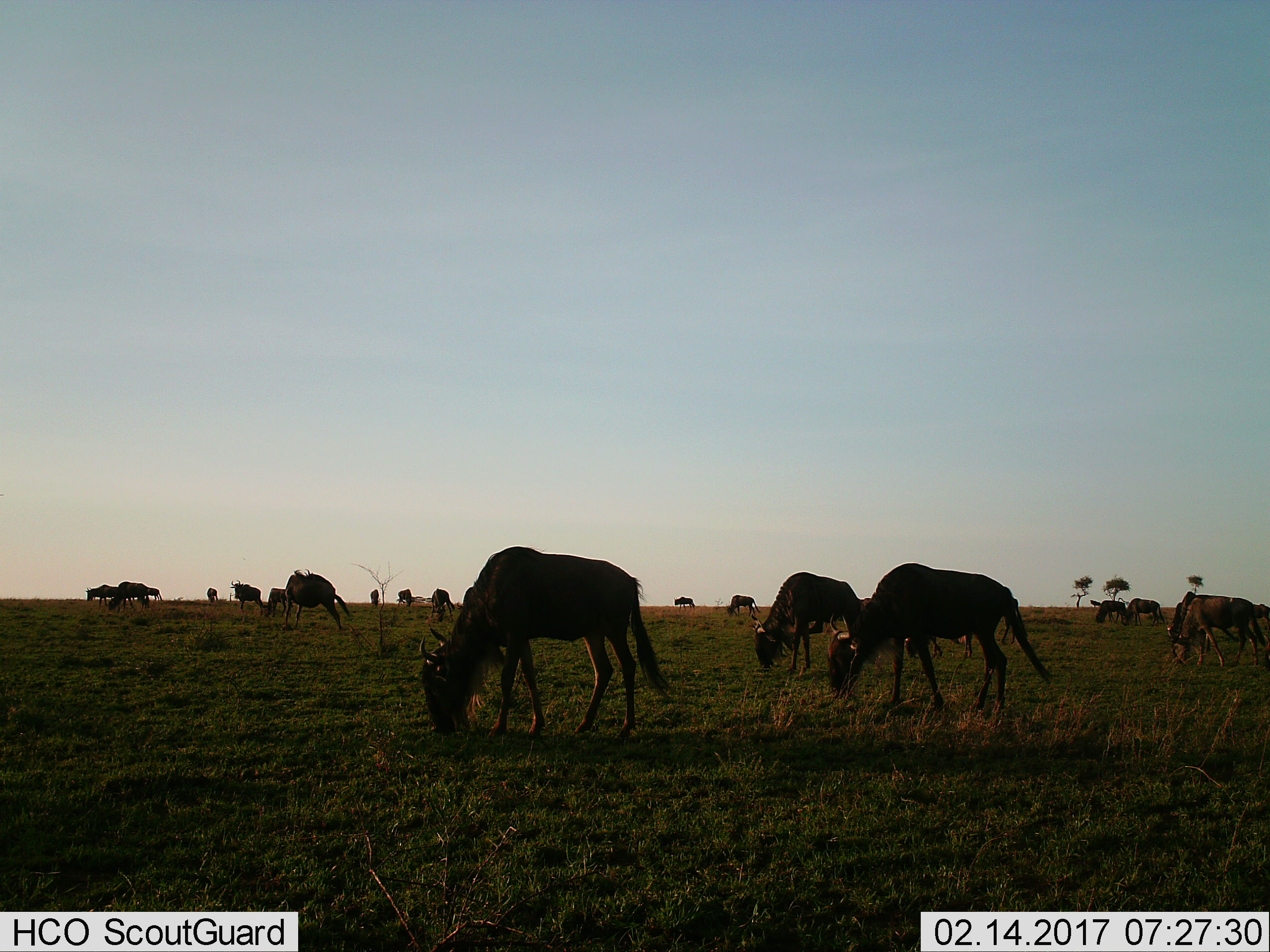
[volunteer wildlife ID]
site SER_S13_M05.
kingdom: Animalia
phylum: Chordata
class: Mammalia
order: Artiodactyla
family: Bovidae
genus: Connochaetes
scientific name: Connochaetes taurinus taurinus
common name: blue wildebeest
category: wildebeestblue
Wildebeestblue (blue wildebeest) (Connochaetes taurinus taurinus), count 11-50. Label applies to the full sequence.